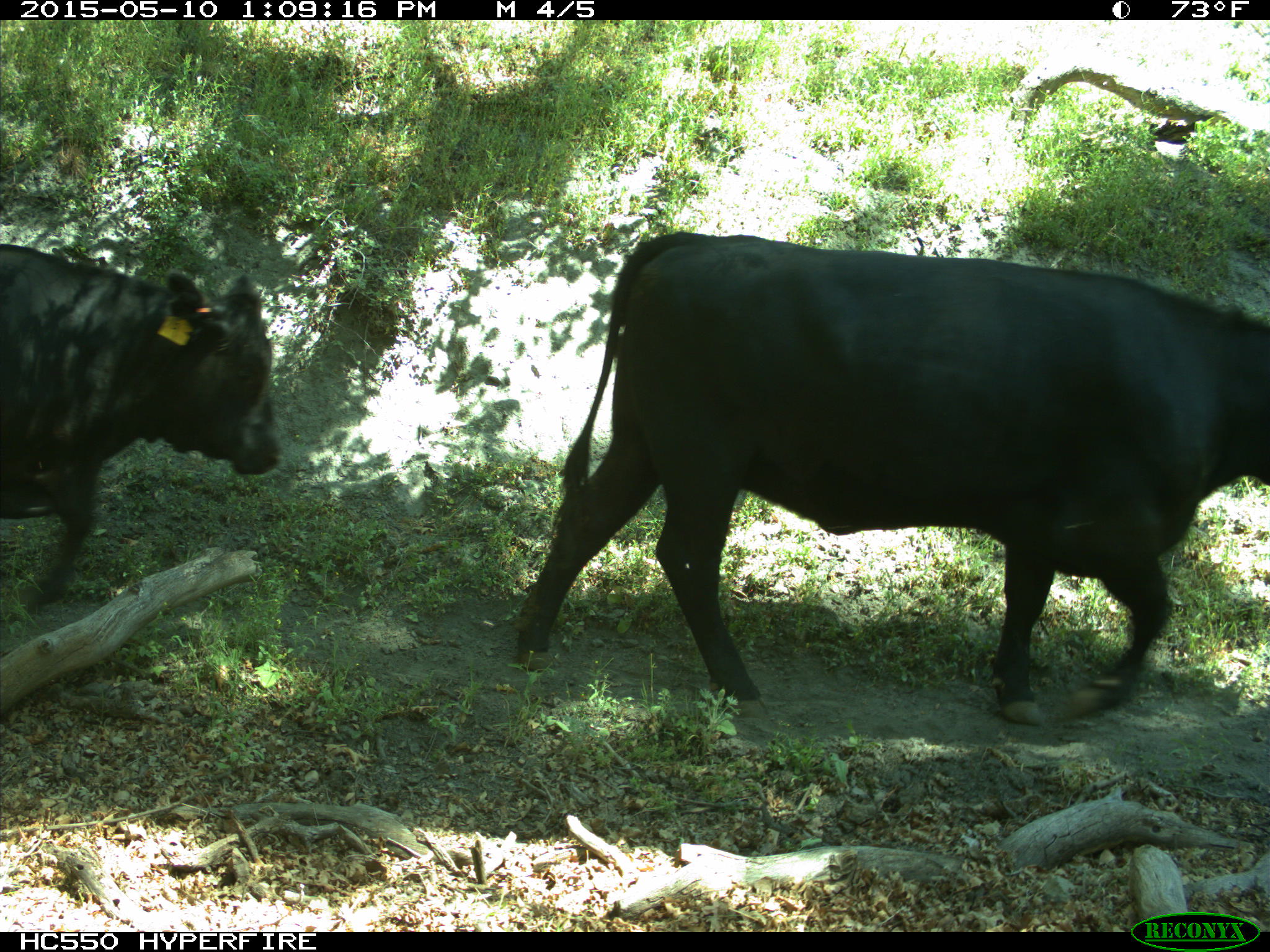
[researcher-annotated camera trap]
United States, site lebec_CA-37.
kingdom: Animalia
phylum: Chordata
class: Mammalia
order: Artiodactyla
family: Bovidae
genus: Bos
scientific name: Bos taurus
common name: domestic cow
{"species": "Bos taurus (domestic cow)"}